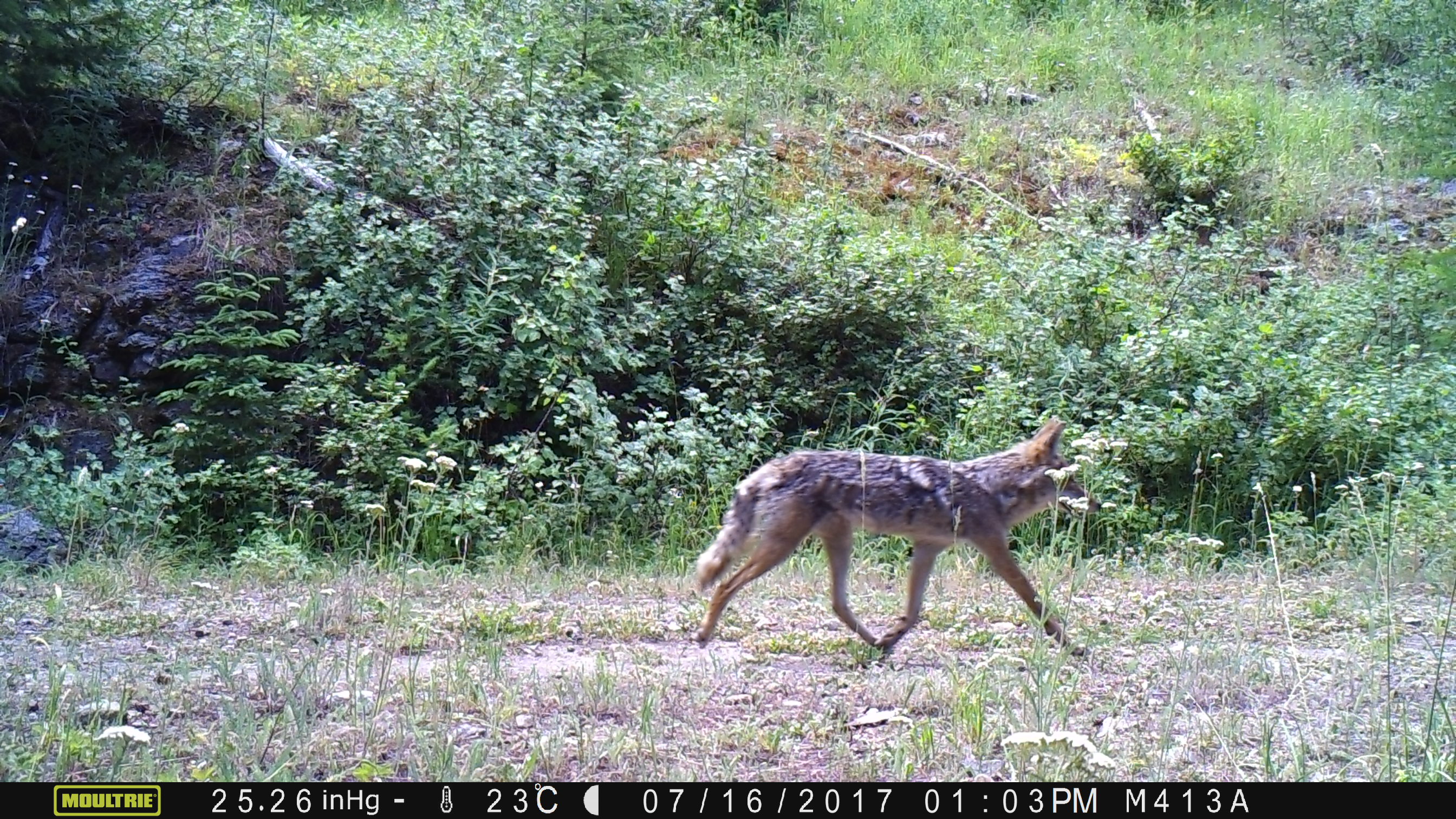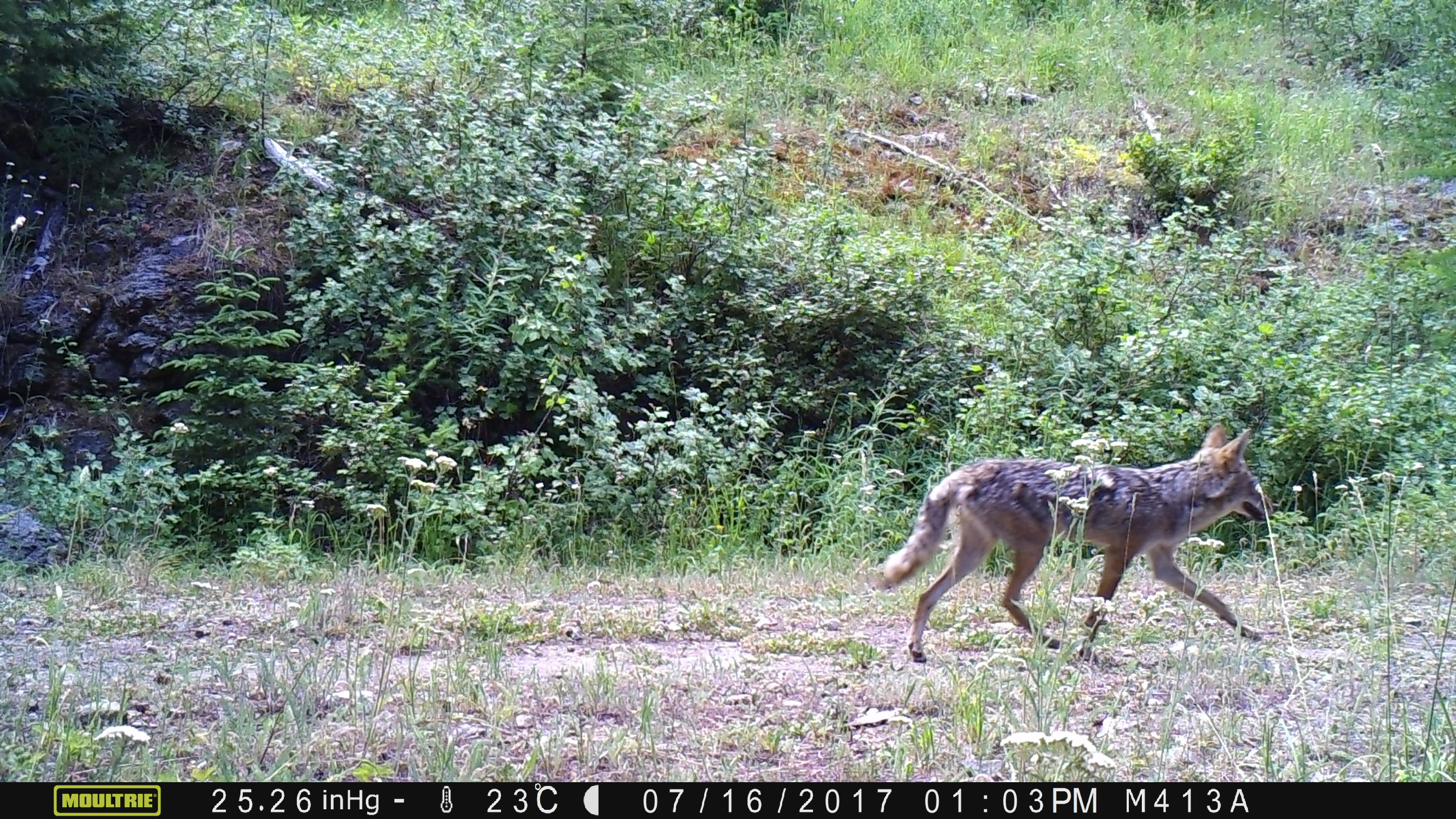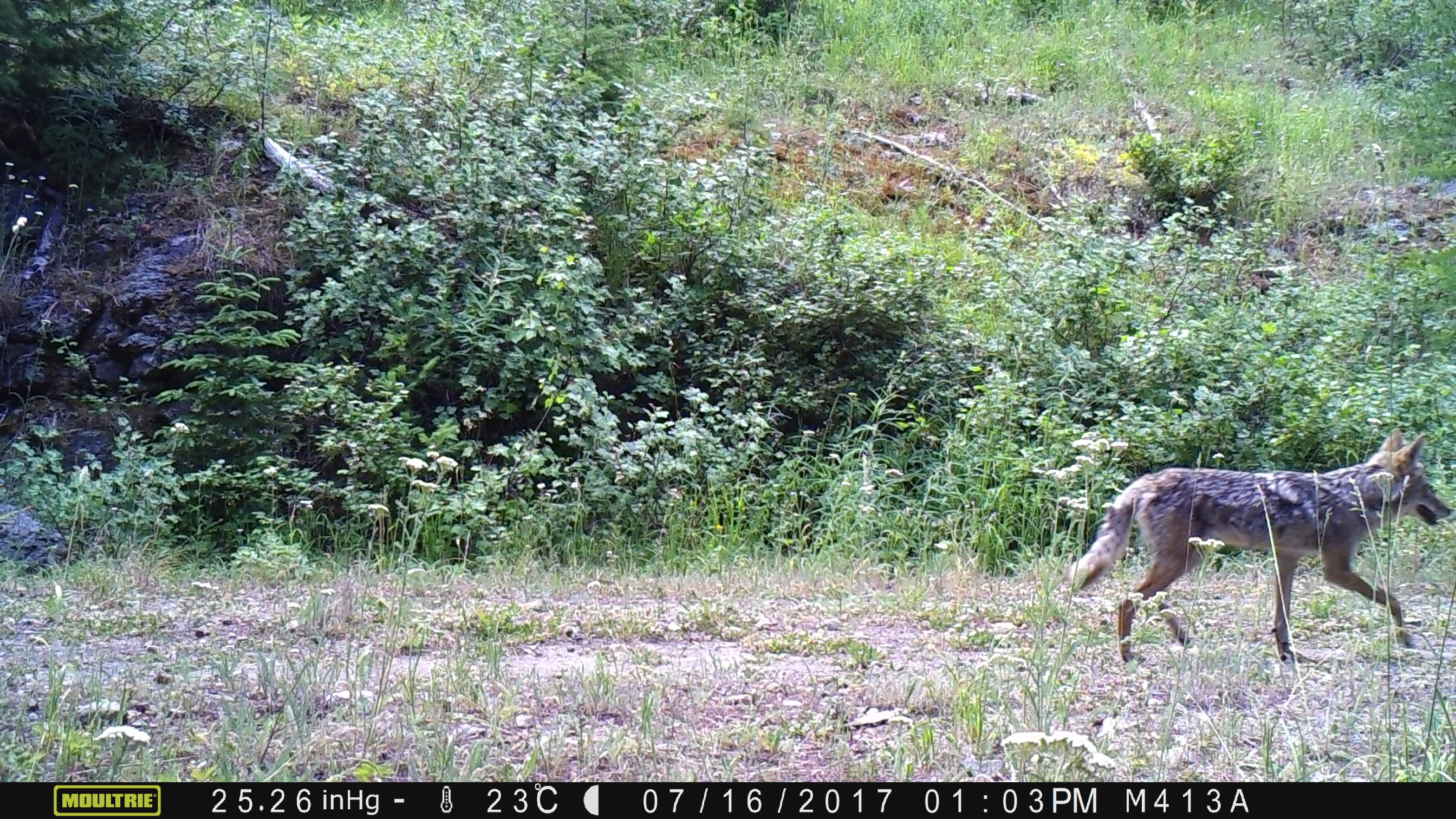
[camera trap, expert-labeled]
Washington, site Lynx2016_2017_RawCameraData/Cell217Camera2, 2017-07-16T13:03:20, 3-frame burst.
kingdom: Animalia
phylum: Chordata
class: Mammalia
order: Carnivora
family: Canidae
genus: Canis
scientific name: Canis latrans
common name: coyote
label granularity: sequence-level